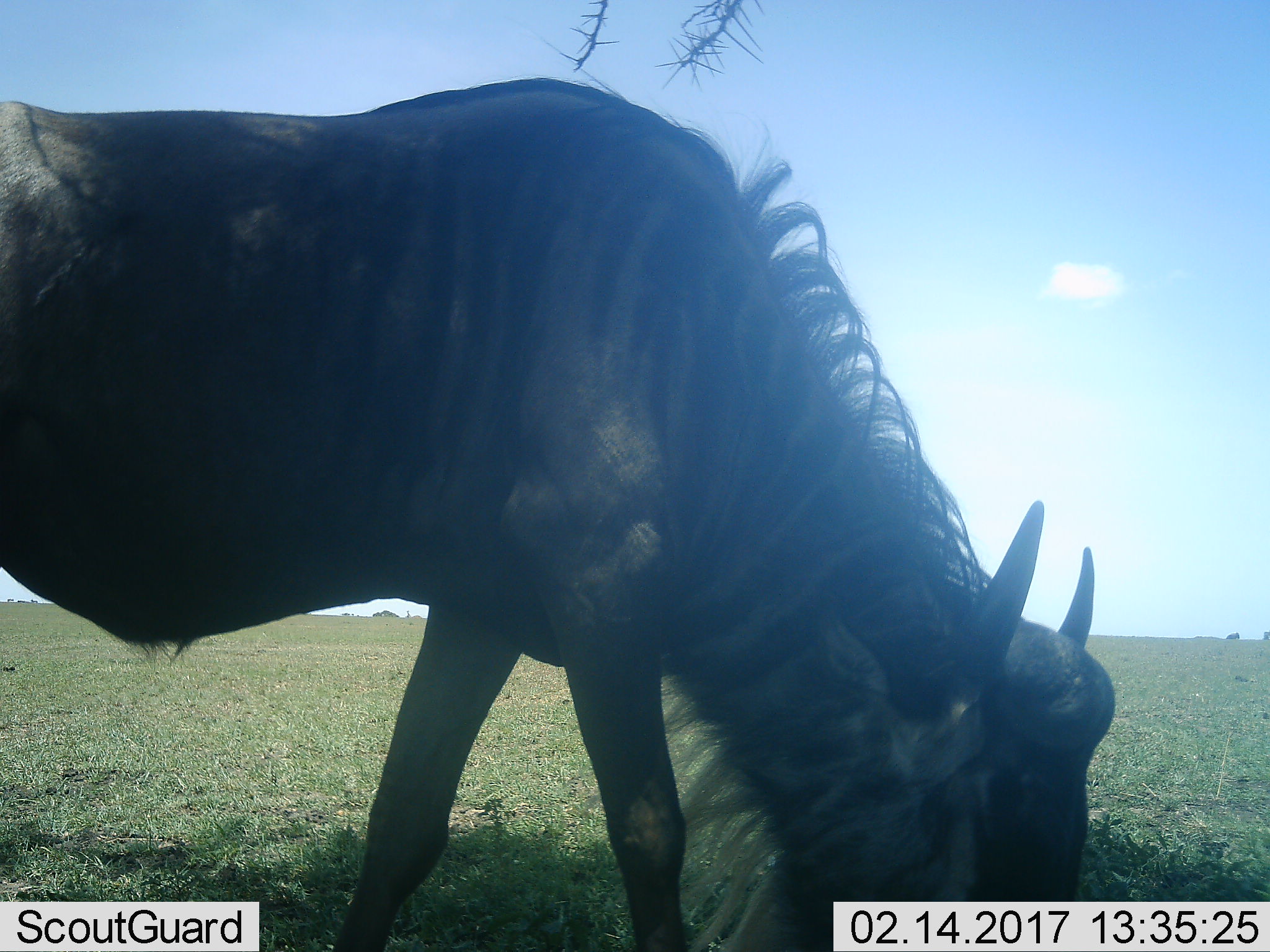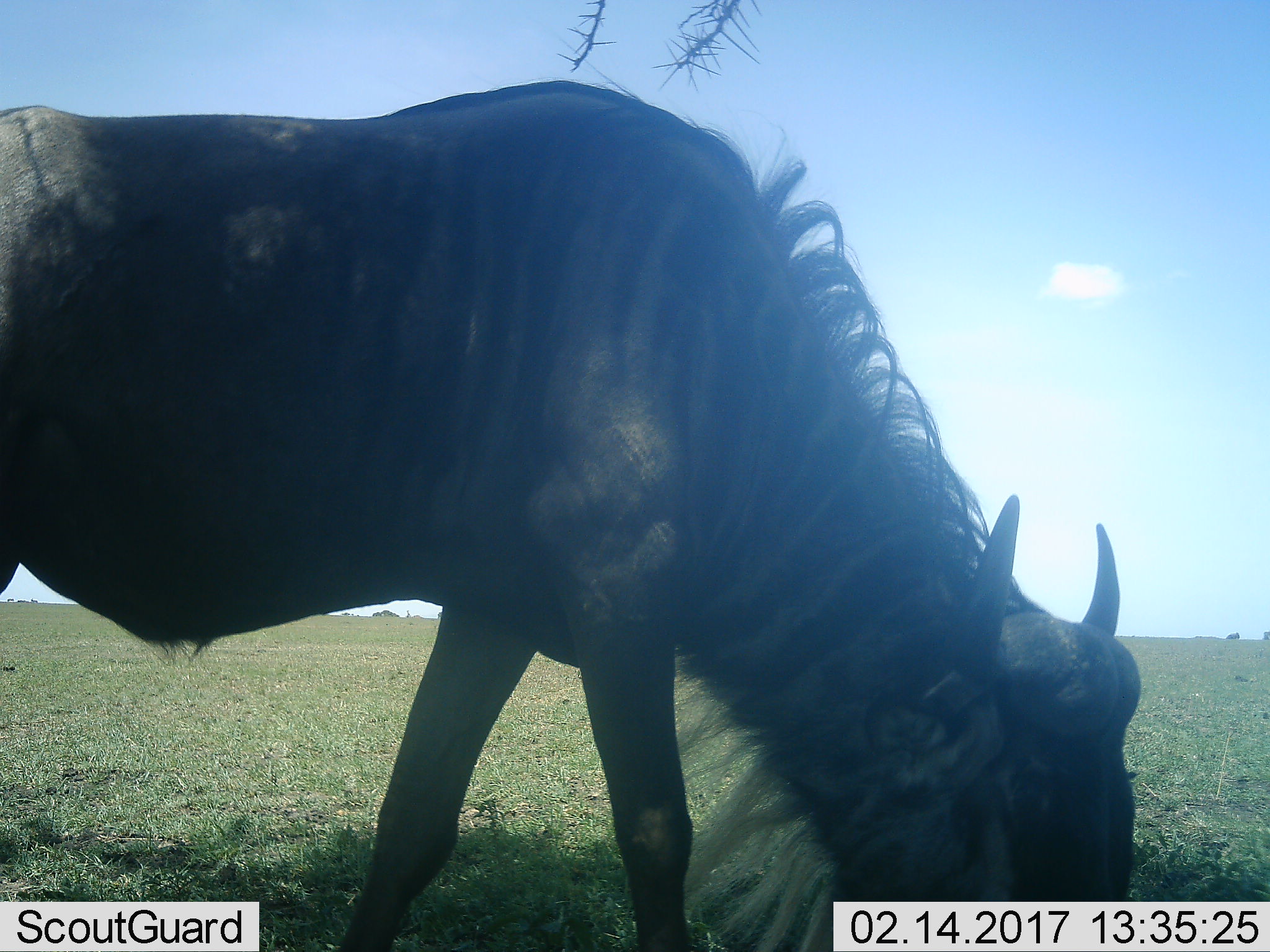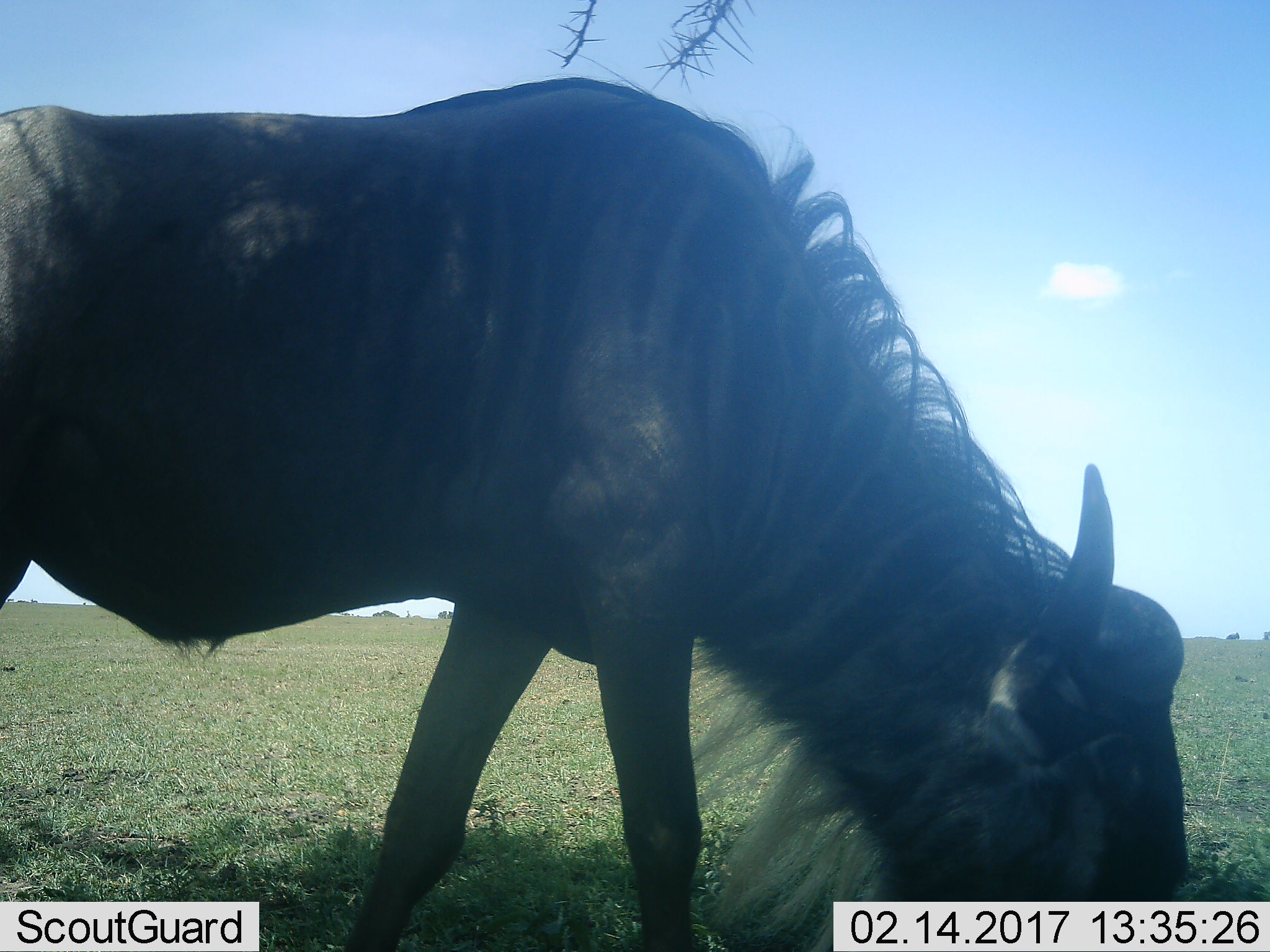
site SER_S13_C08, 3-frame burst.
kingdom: Animalia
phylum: Chordata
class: Mammalia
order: Artiodactyla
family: Bovidae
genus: Connochaetes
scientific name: Connochaetes taurinus taurinus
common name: blue wildebeest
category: wildebeestblue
Wildebeestblue (blue wildebeest) (Connochaetes taurinus taurinus), count 1. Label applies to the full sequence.